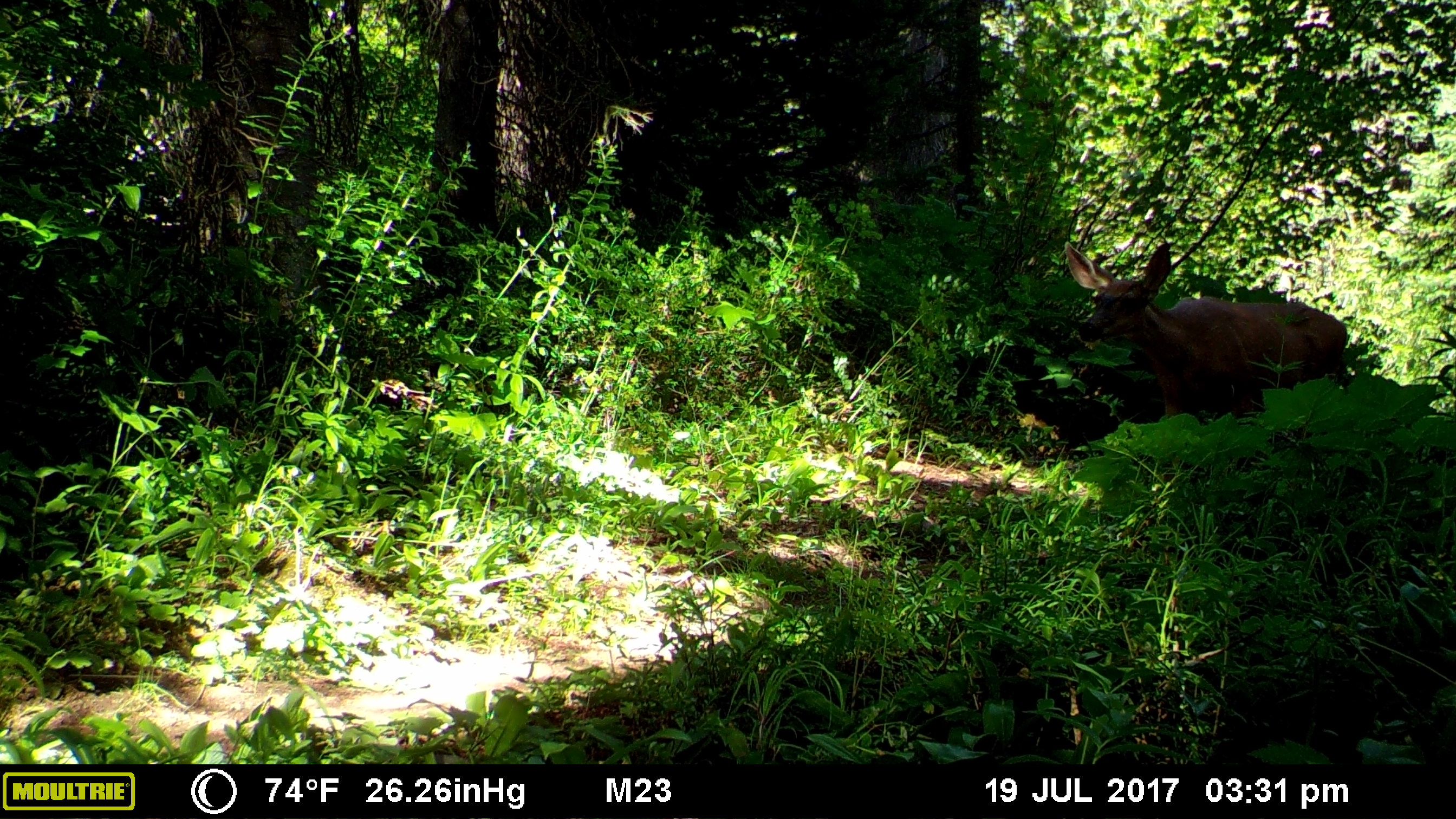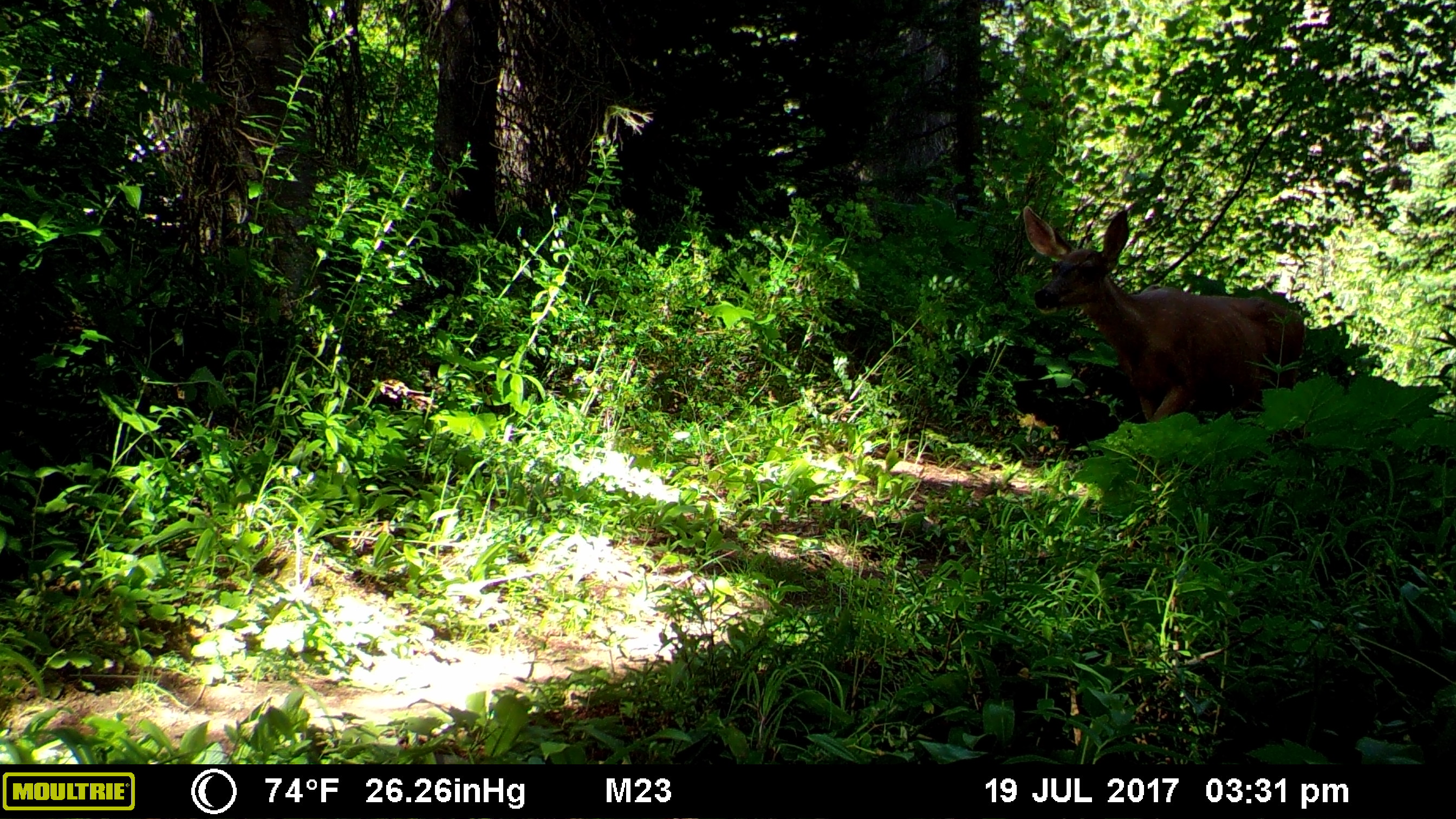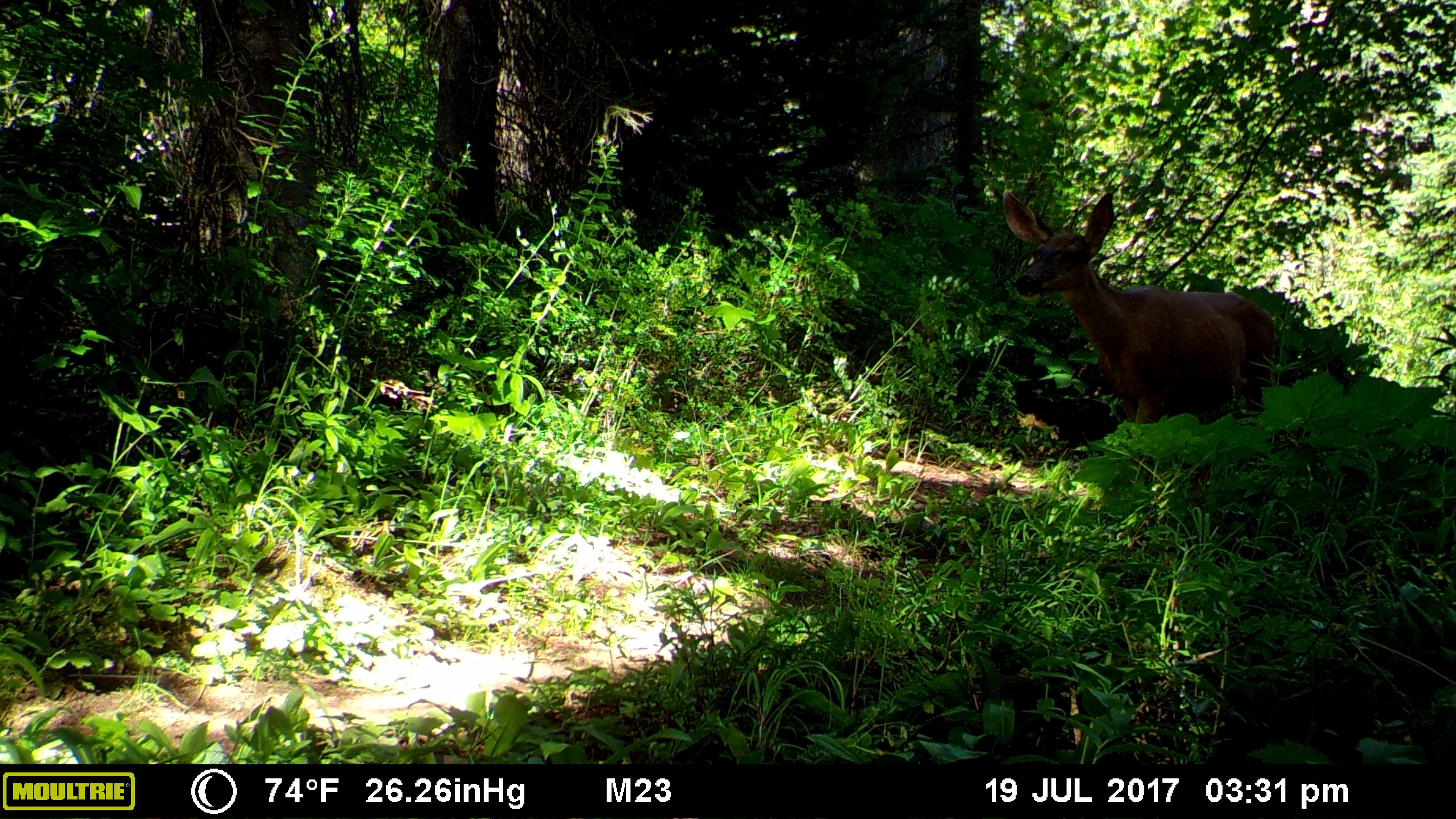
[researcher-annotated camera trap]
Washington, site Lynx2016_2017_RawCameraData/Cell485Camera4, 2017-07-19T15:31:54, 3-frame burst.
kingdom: Animalia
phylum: Chordata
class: Mammalia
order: Artiodactyla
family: Cervidae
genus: Odocoileus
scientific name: Odocoileus hemionus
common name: mule deer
Odocoileus hemionus (mule deer). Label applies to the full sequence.